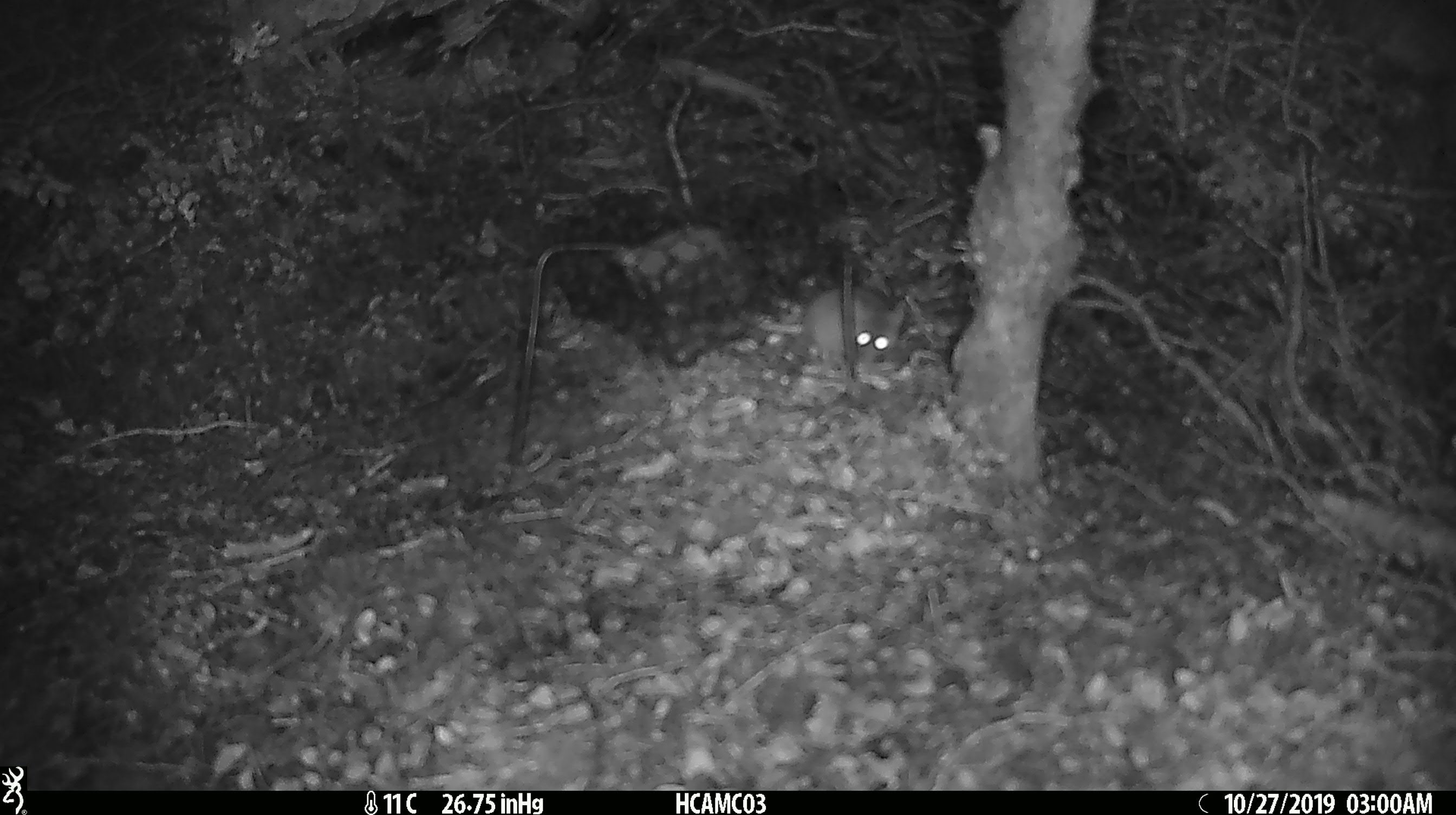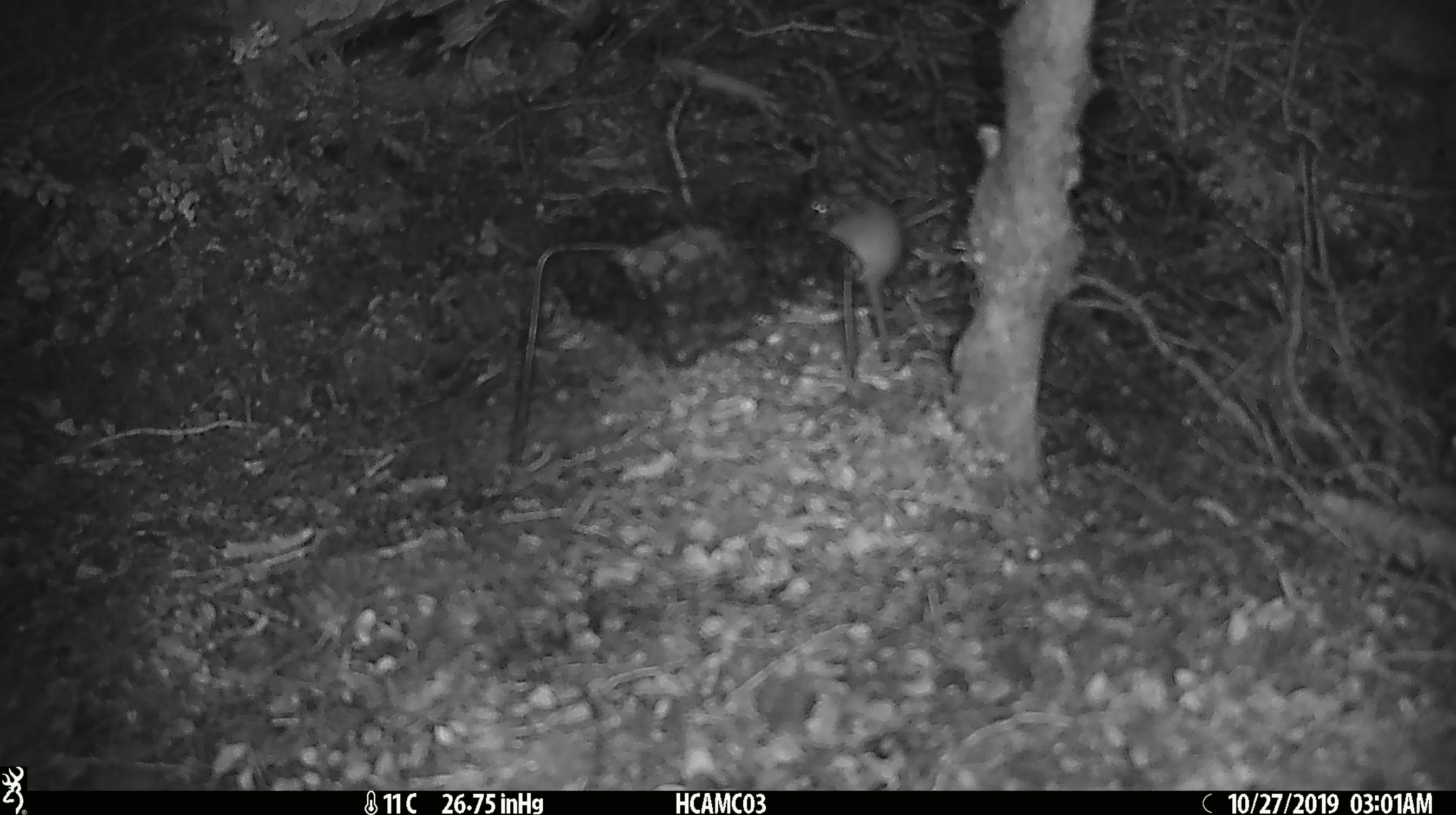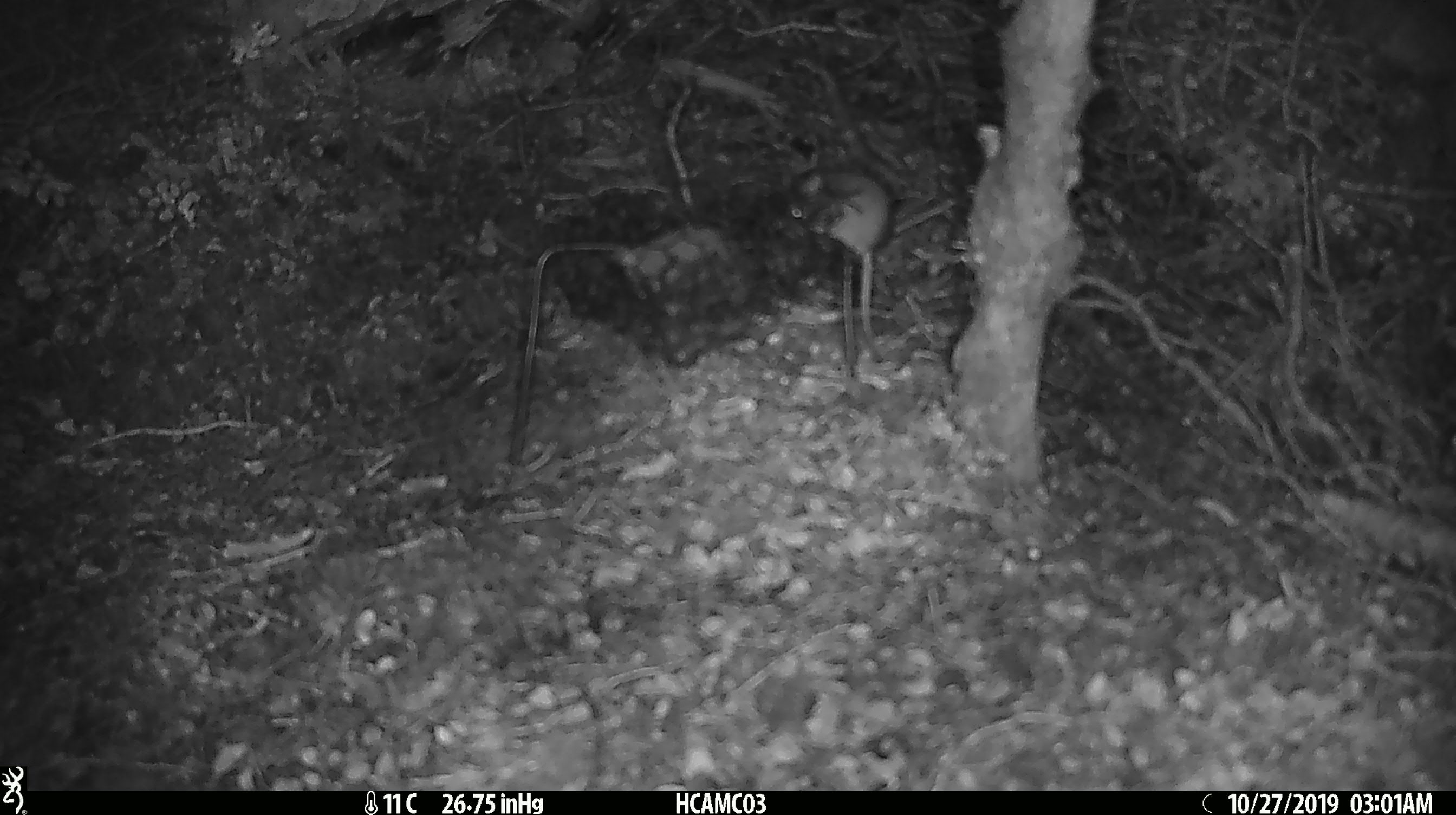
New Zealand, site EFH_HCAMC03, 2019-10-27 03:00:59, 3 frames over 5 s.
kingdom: Animalia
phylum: Chordata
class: Mammalia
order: Rodentia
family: Muridae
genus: Mus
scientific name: Mus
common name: mouse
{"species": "mouse (Mus)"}